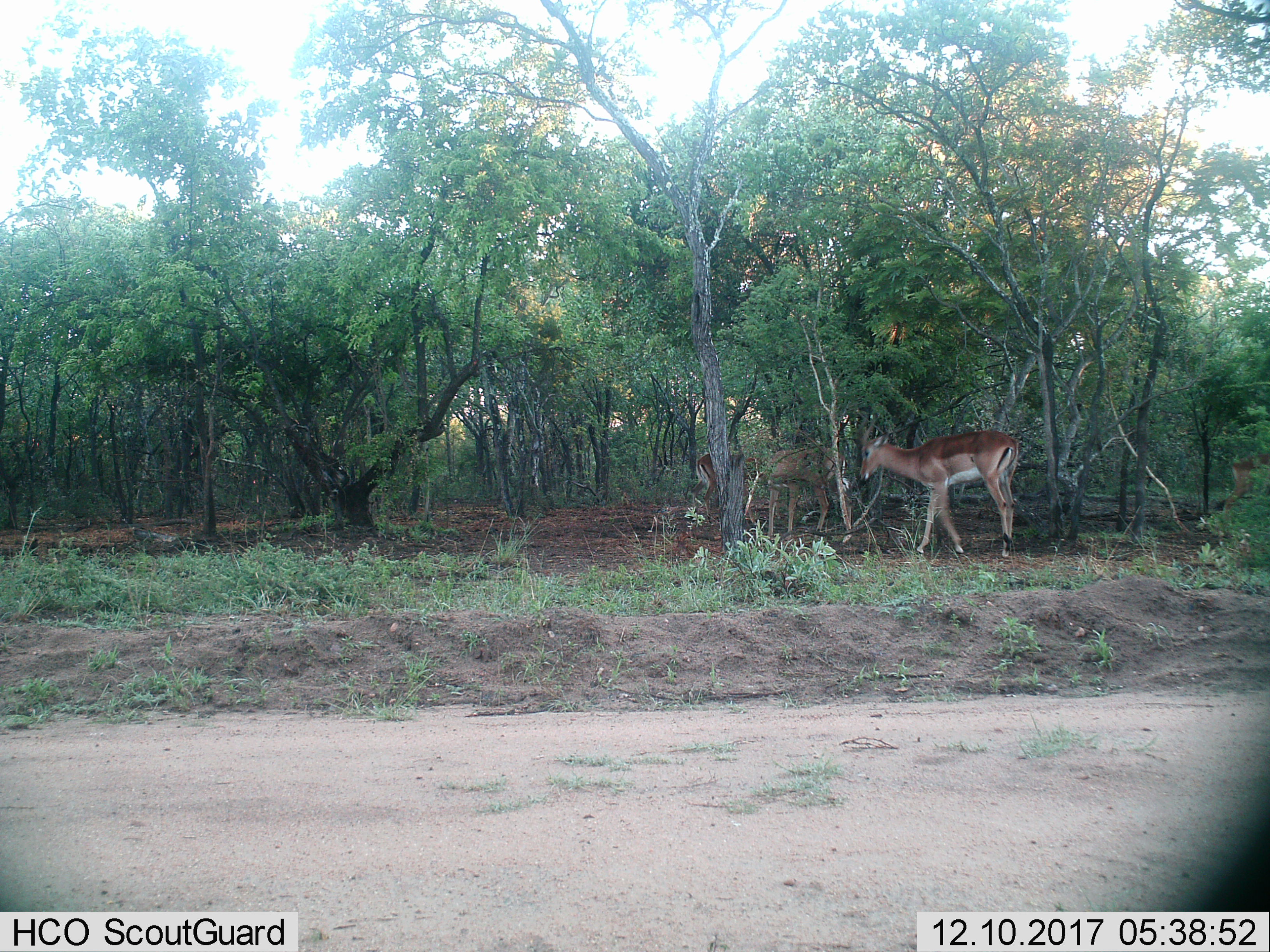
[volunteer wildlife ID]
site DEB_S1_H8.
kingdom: Animalia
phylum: Chordata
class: Mammalia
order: Artiodactyla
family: Bovidae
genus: Aepyceros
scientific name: Aepyceros melampus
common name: impala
Impala (Aepyceros melampus), count 3. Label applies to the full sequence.